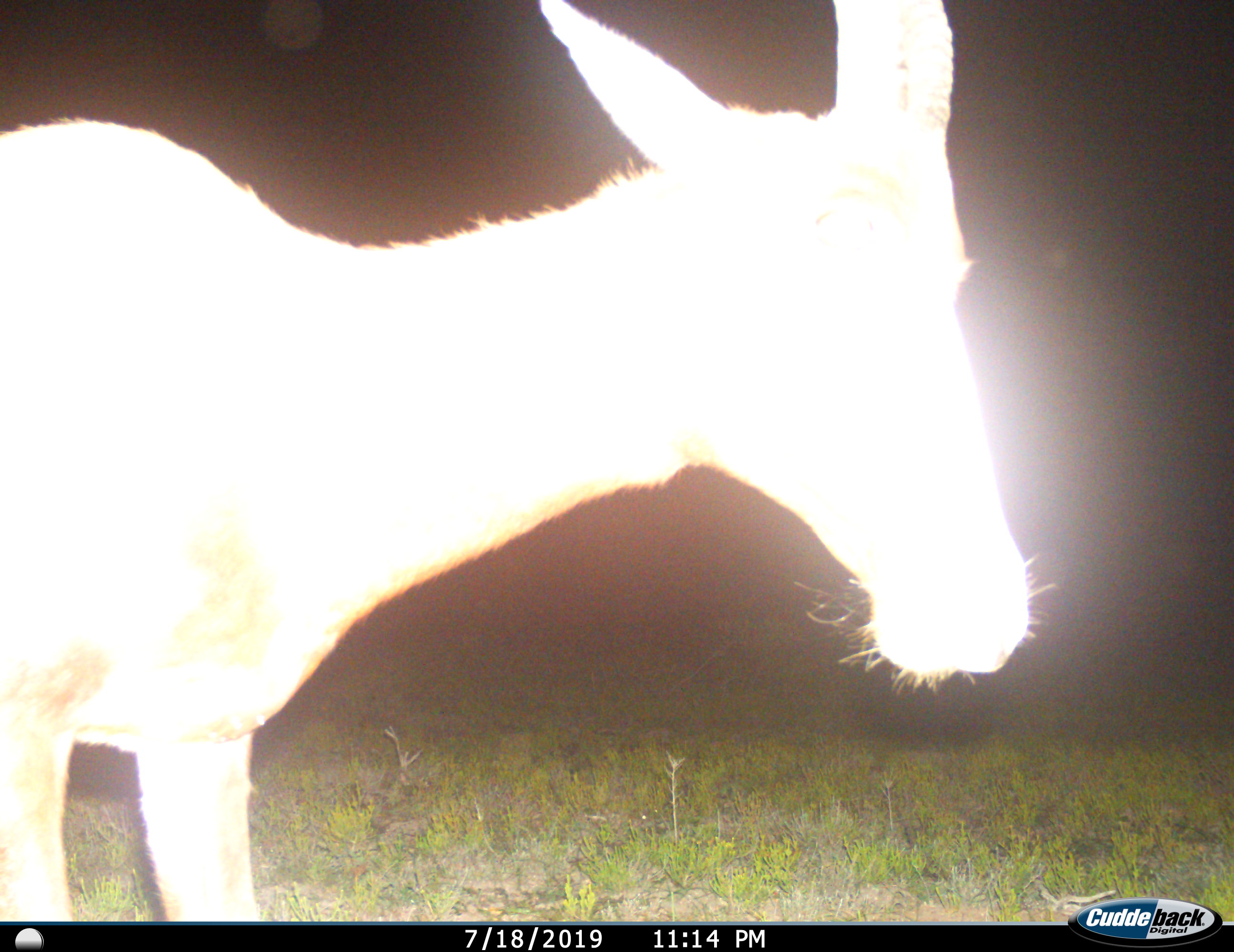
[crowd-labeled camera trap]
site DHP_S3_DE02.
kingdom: Animalia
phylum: Chordata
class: Mammalia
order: Artiodactyla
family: Bovidae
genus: Tragelaphus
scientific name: Tragelaphus oryx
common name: eland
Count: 1.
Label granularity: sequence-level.